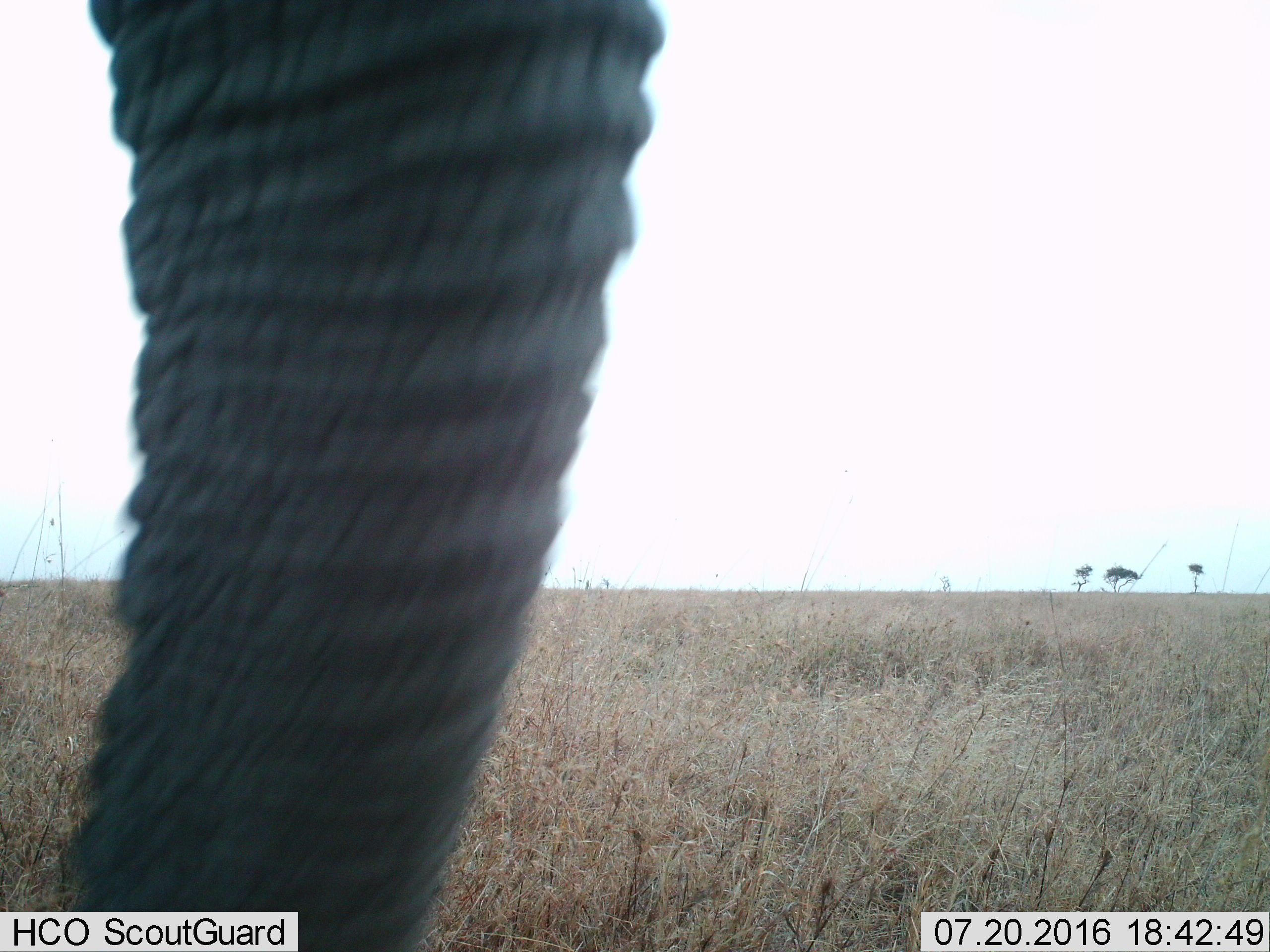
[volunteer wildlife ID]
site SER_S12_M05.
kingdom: Animalia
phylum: Chordata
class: Mammalia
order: Proboscidea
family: Elephantidae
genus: Loxodonta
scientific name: Loxodonta africana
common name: african bush elephant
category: elephant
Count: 1.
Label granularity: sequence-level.